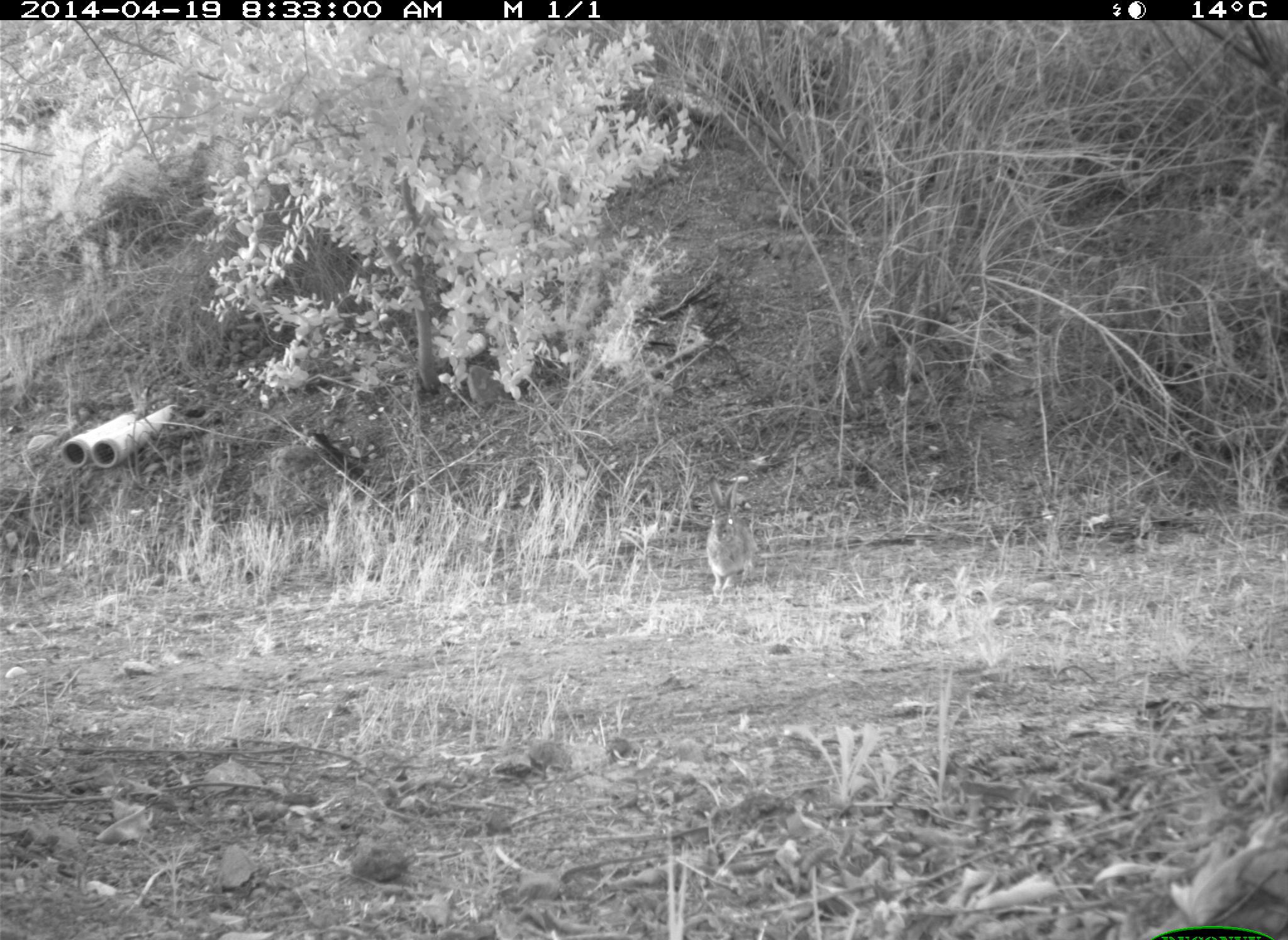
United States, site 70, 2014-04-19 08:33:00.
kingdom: Animalia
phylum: Chordata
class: Mammalia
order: Lagomorpha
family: Leporidae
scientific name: Leporidae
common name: rabbits and hares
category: rabbit